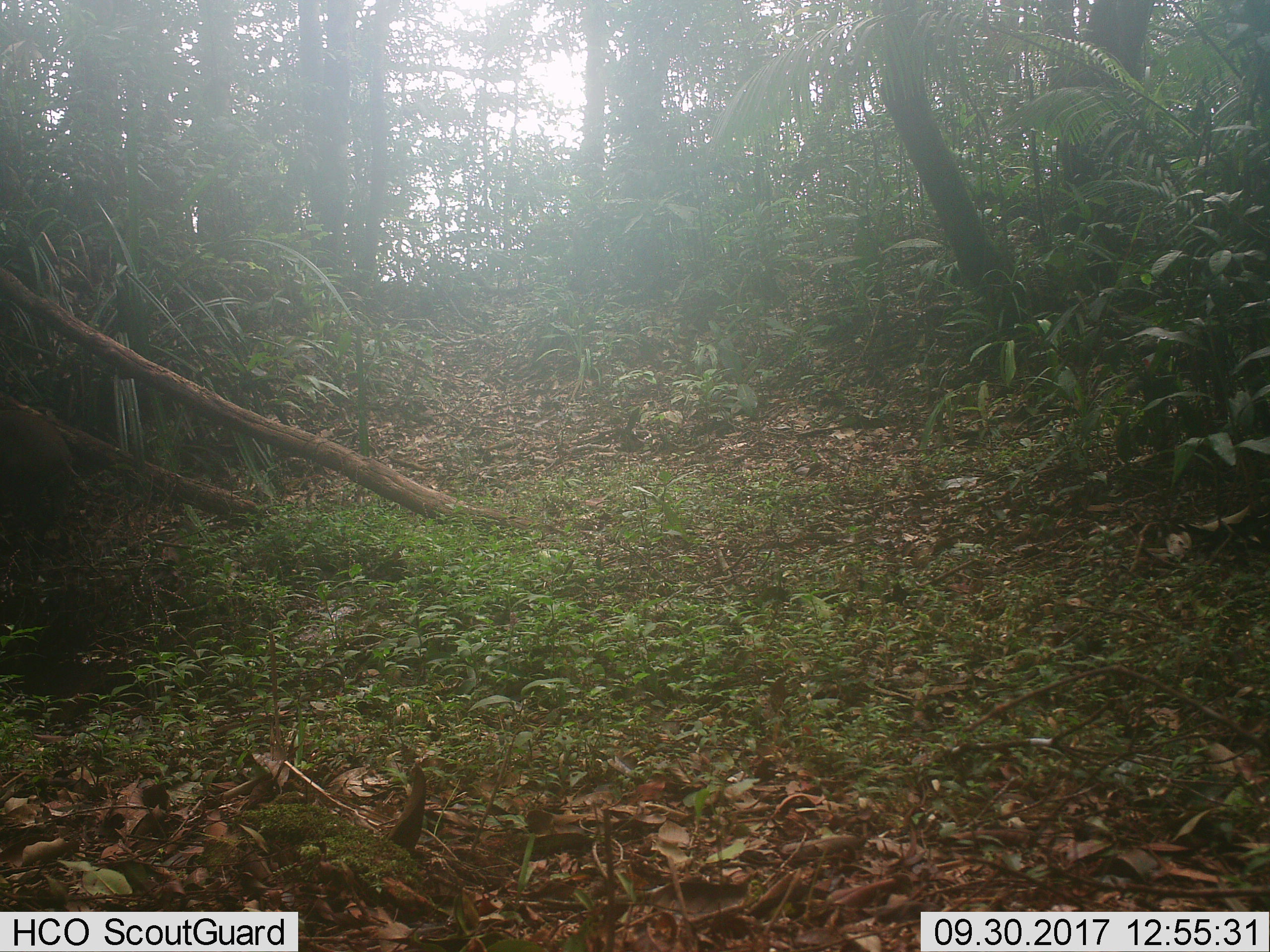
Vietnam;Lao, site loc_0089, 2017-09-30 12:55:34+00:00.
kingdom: Animalia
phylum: Chordata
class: Mammalia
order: Artiodactyla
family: Suidae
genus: Sus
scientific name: Sus scrofa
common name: eurasian wild pig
Eurasian wild pig (Sus scrofa). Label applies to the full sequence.